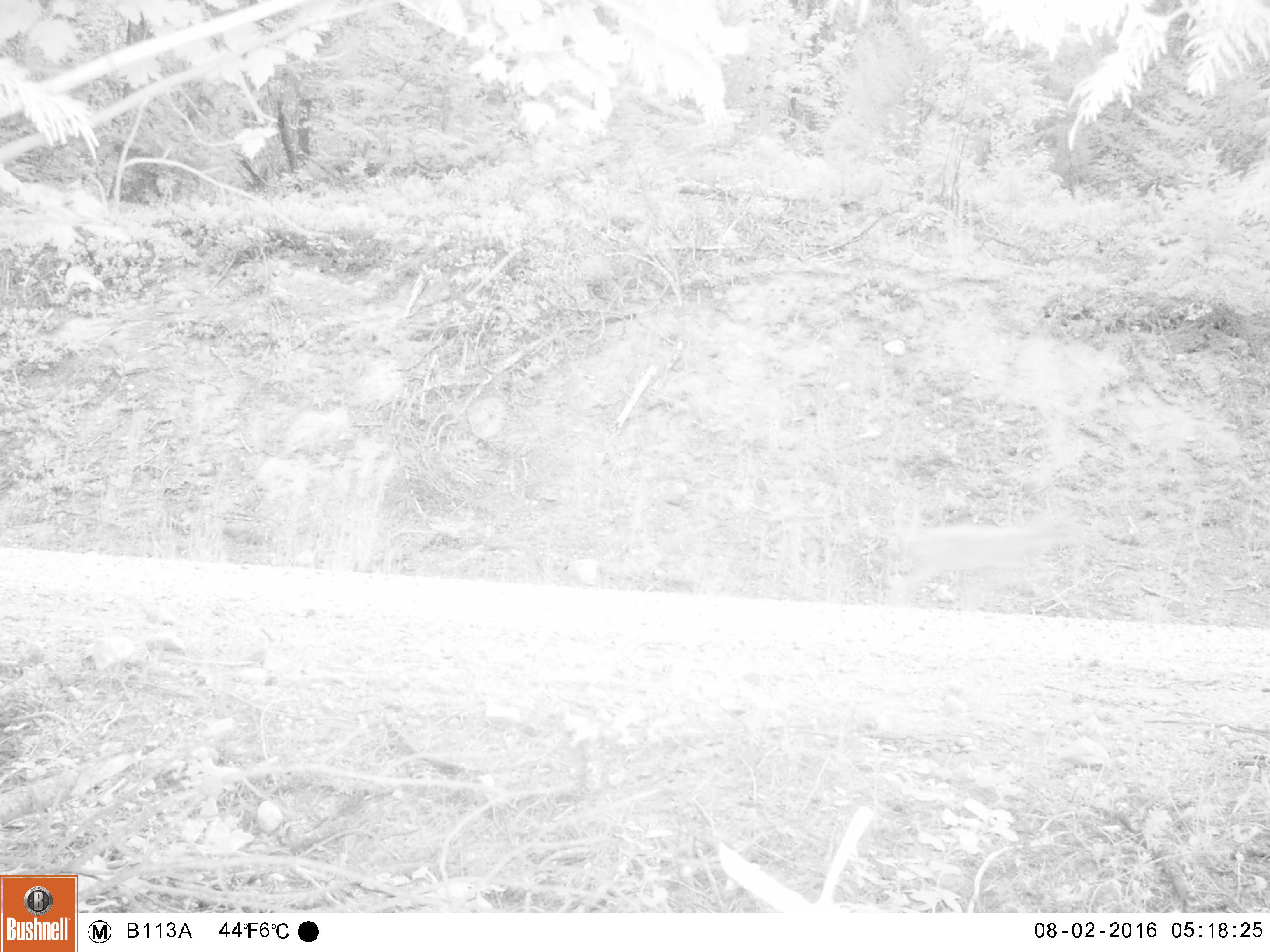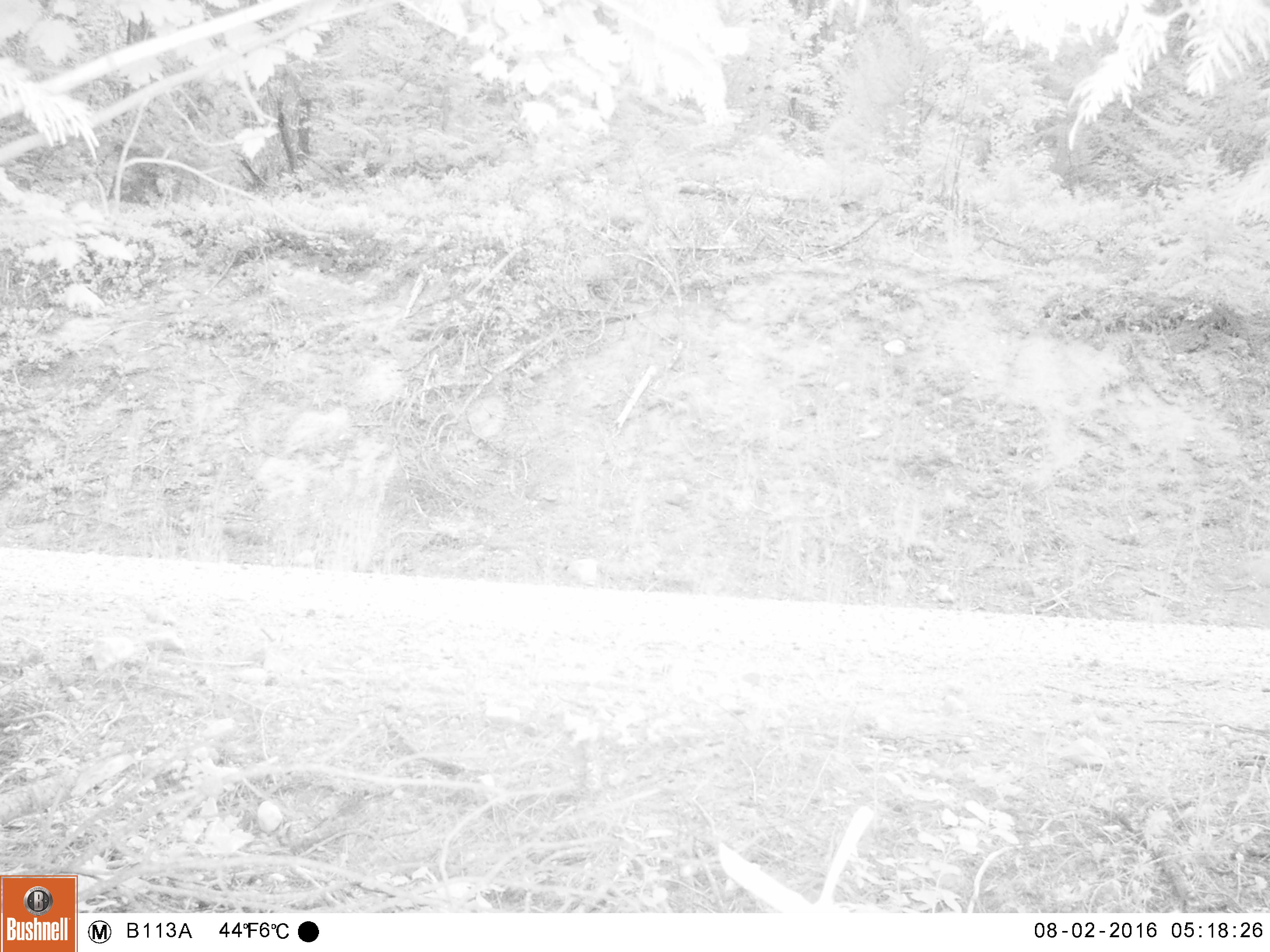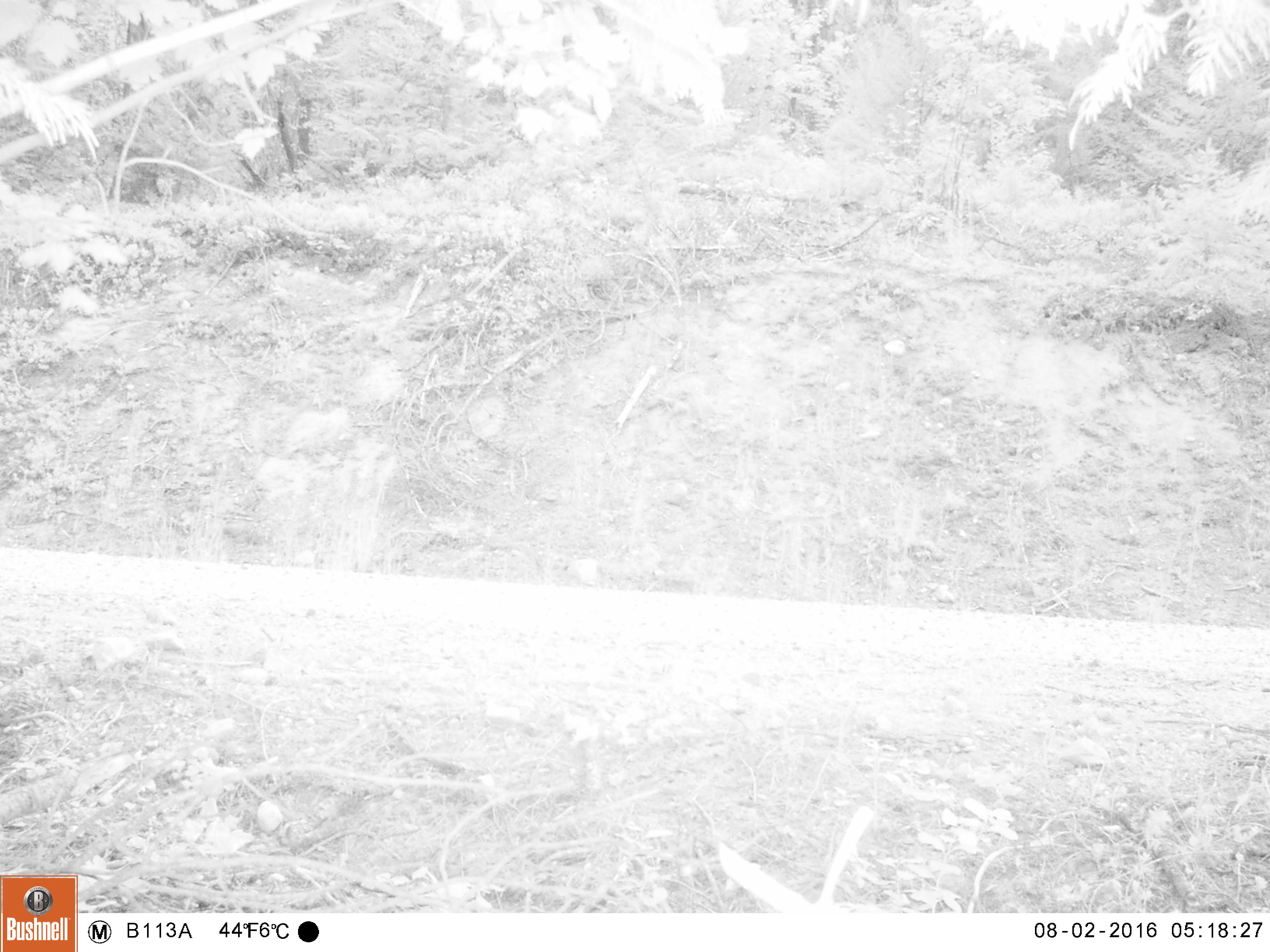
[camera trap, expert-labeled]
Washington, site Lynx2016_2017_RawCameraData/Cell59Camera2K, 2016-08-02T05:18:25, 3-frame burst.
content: unidentified animal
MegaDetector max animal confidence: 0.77